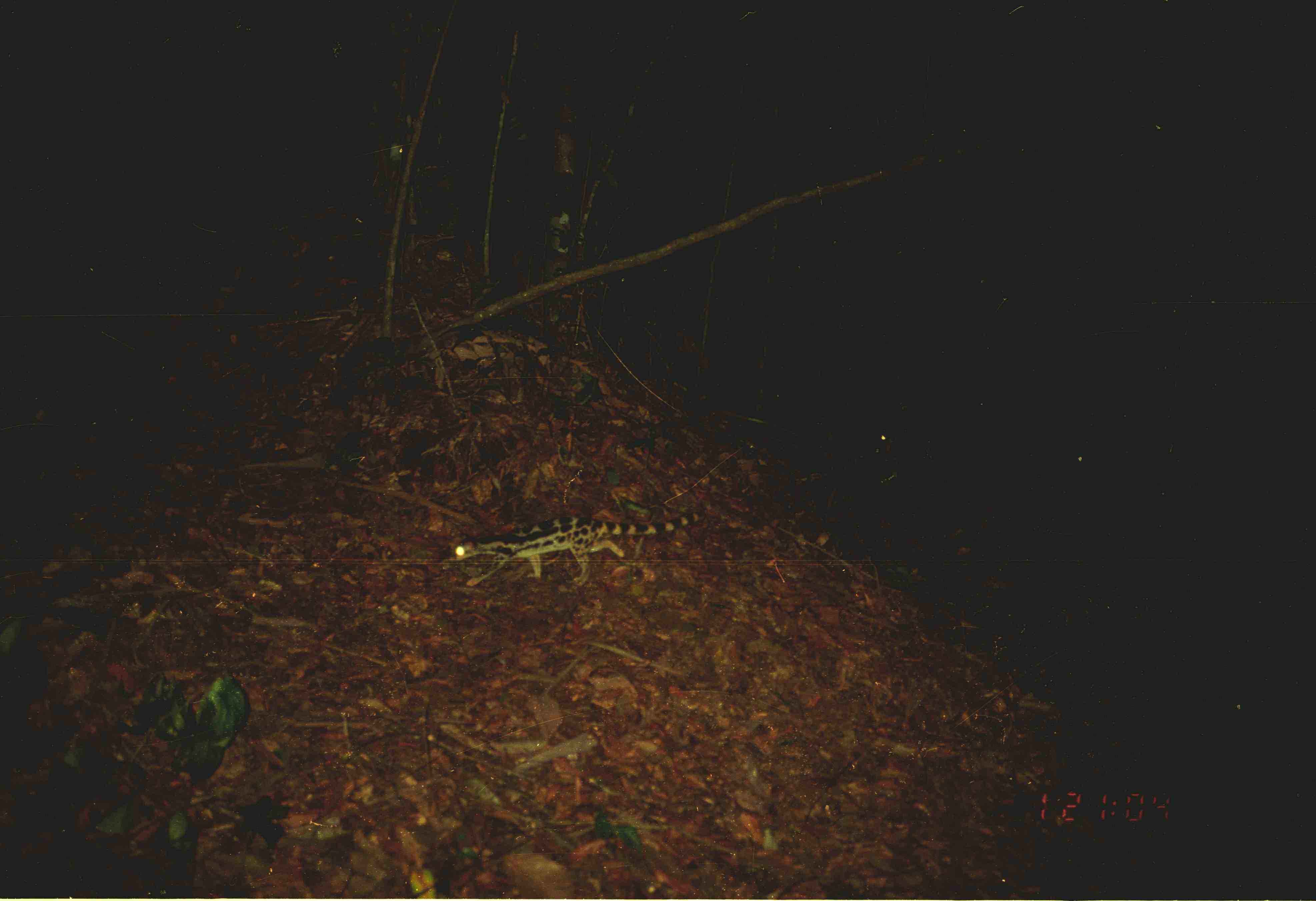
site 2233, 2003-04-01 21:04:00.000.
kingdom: Animalia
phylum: Chordata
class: Mammalia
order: Carnivora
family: Prionodontidae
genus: Prionodon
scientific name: Prionodon linsang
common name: banded linsang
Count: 1.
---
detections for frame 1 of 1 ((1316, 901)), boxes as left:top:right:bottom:
prionodon linsang: 447:509:705:587